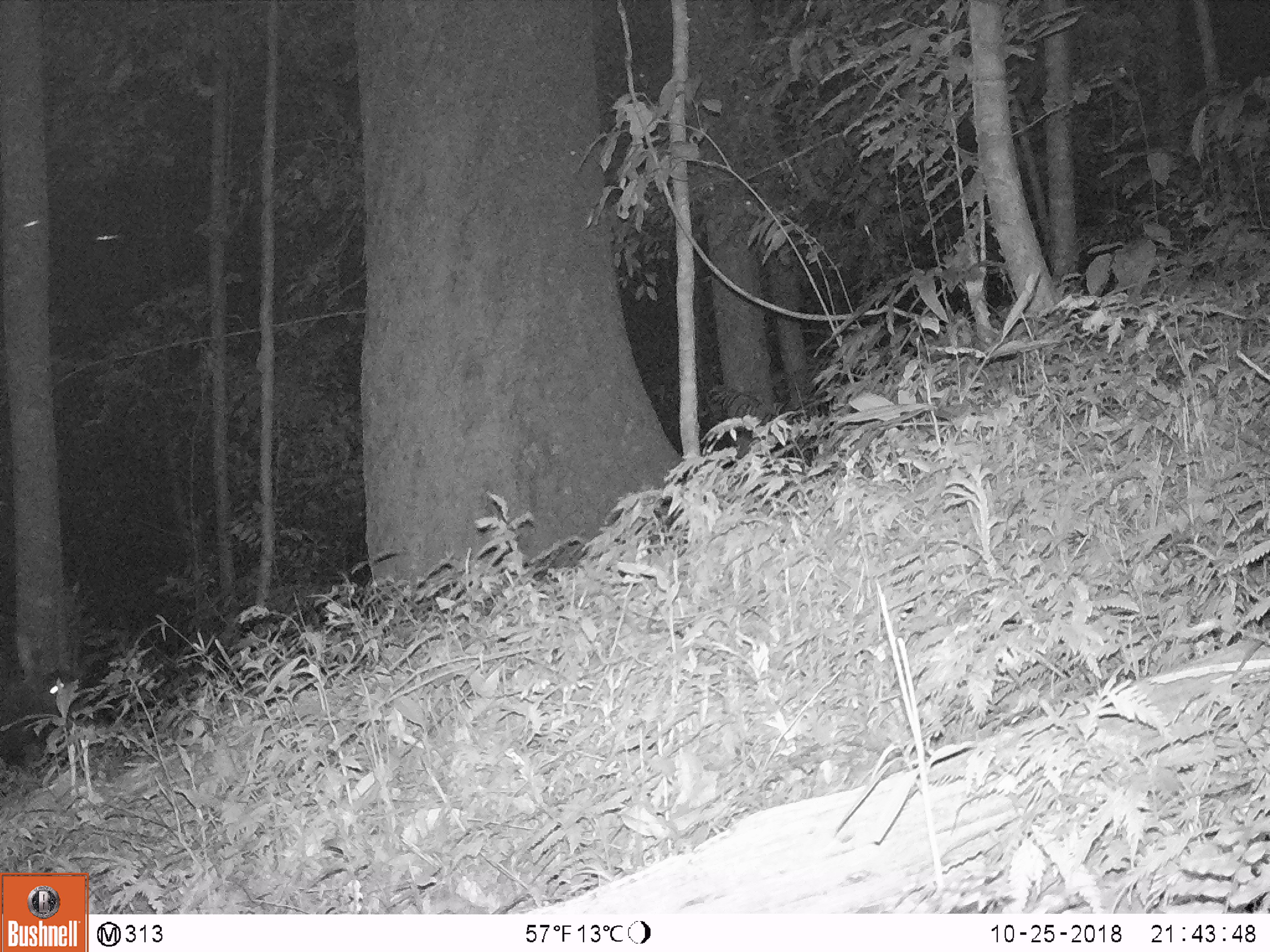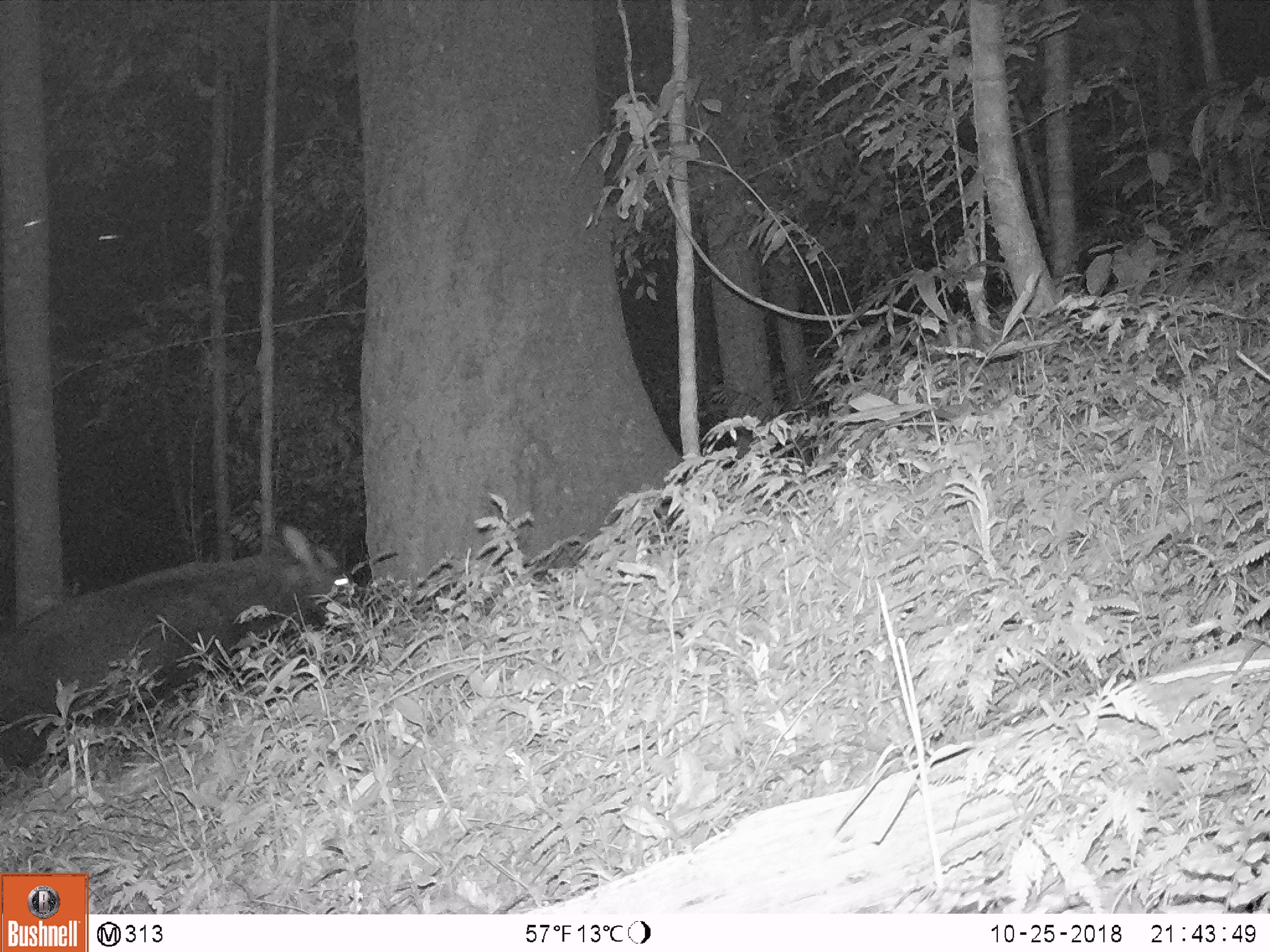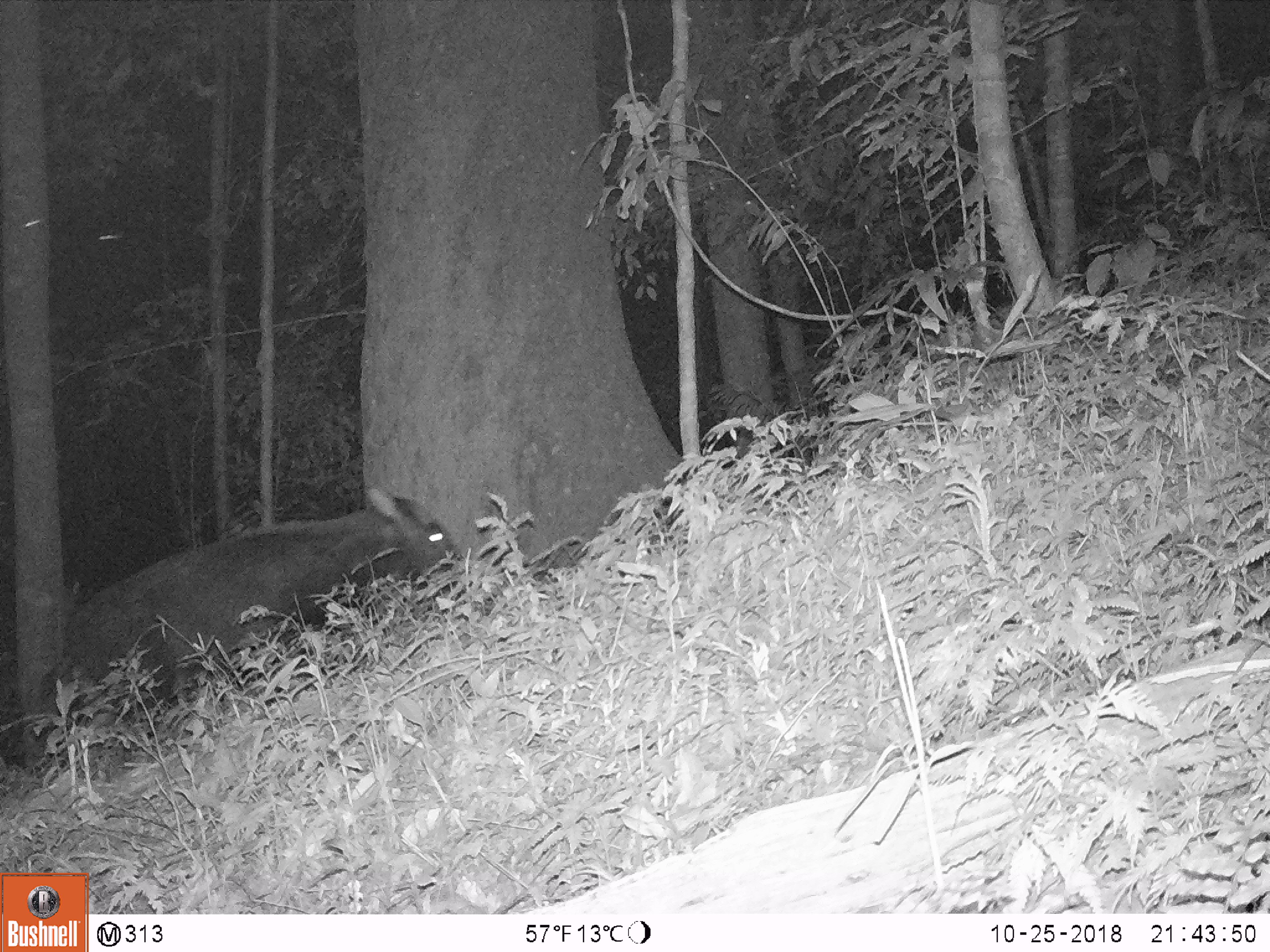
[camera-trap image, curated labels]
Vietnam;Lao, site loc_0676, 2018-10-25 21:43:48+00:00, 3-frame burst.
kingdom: Animalia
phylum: Chordata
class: Mammalia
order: Artiodactyla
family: Bovidae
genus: Capricornis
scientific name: Capricornis sumatraensis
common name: chinese serow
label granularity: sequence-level